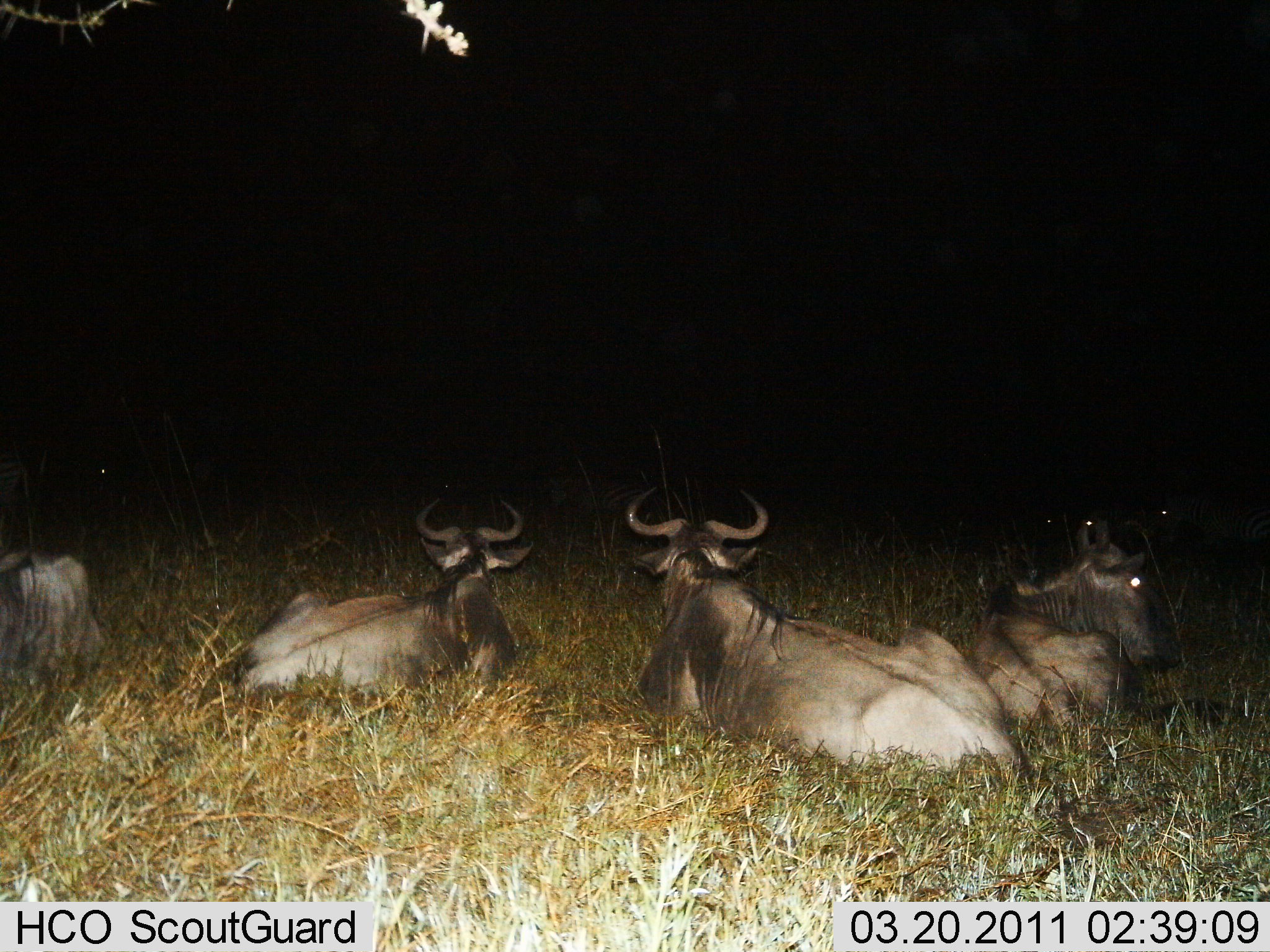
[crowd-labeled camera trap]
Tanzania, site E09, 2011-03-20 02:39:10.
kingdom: Animalia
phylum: Chordata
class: Mammalia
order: Artiodactyla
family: Bovidae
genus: Connochaetes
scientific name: Connochaetes taurinus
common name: blue wildebeest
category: wildebeest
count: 4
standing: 0%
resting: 100%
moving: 0%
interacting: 0%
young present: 0%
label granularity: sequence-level